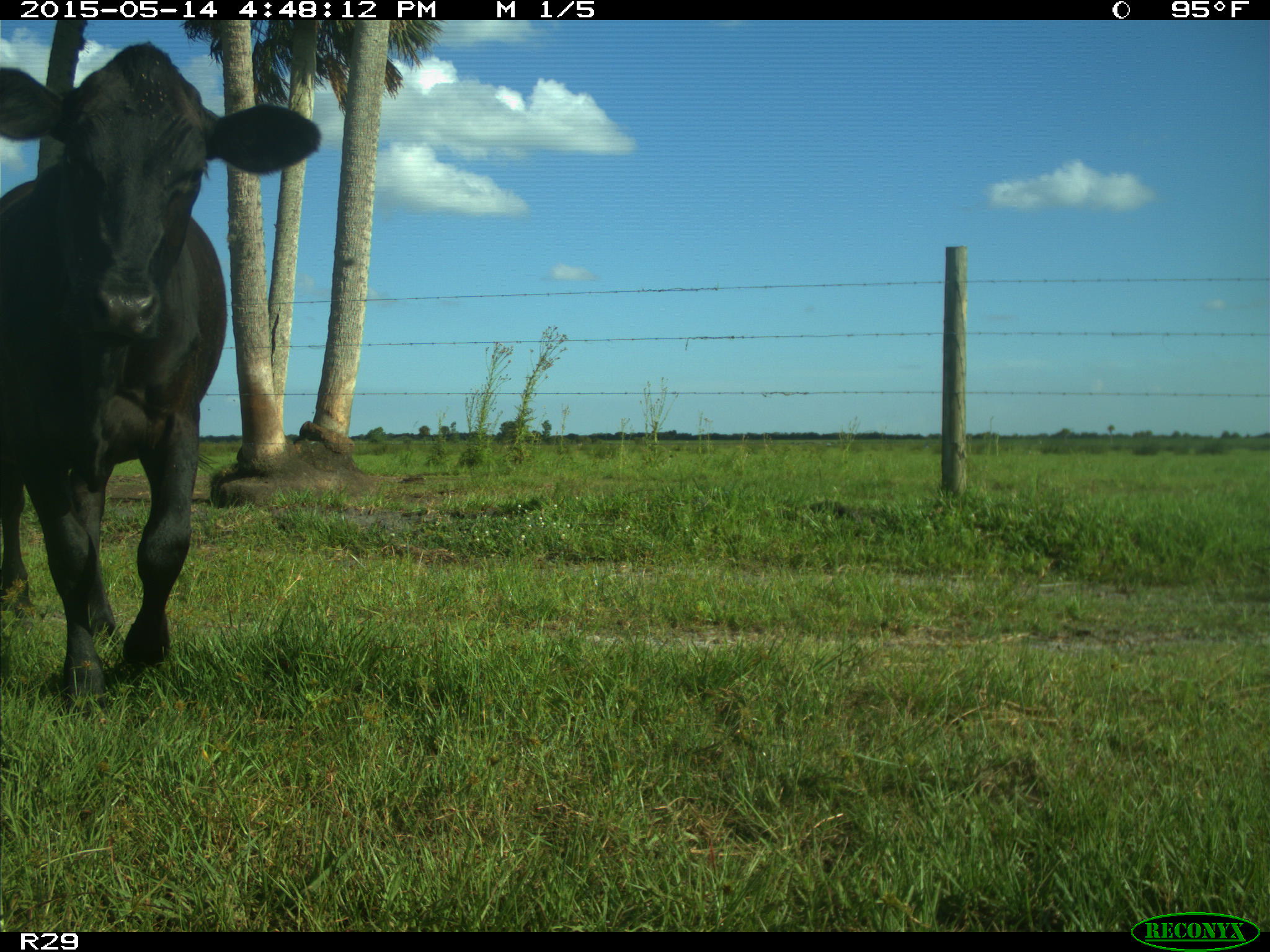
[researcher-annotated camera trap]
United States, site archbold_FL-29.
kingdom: Animalia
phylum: Chordata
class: Mammalia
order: Artiodactyla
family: Bovidae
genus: Bos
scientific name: Bos taurus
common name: domestic cow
Bos taurus (domestic cow).